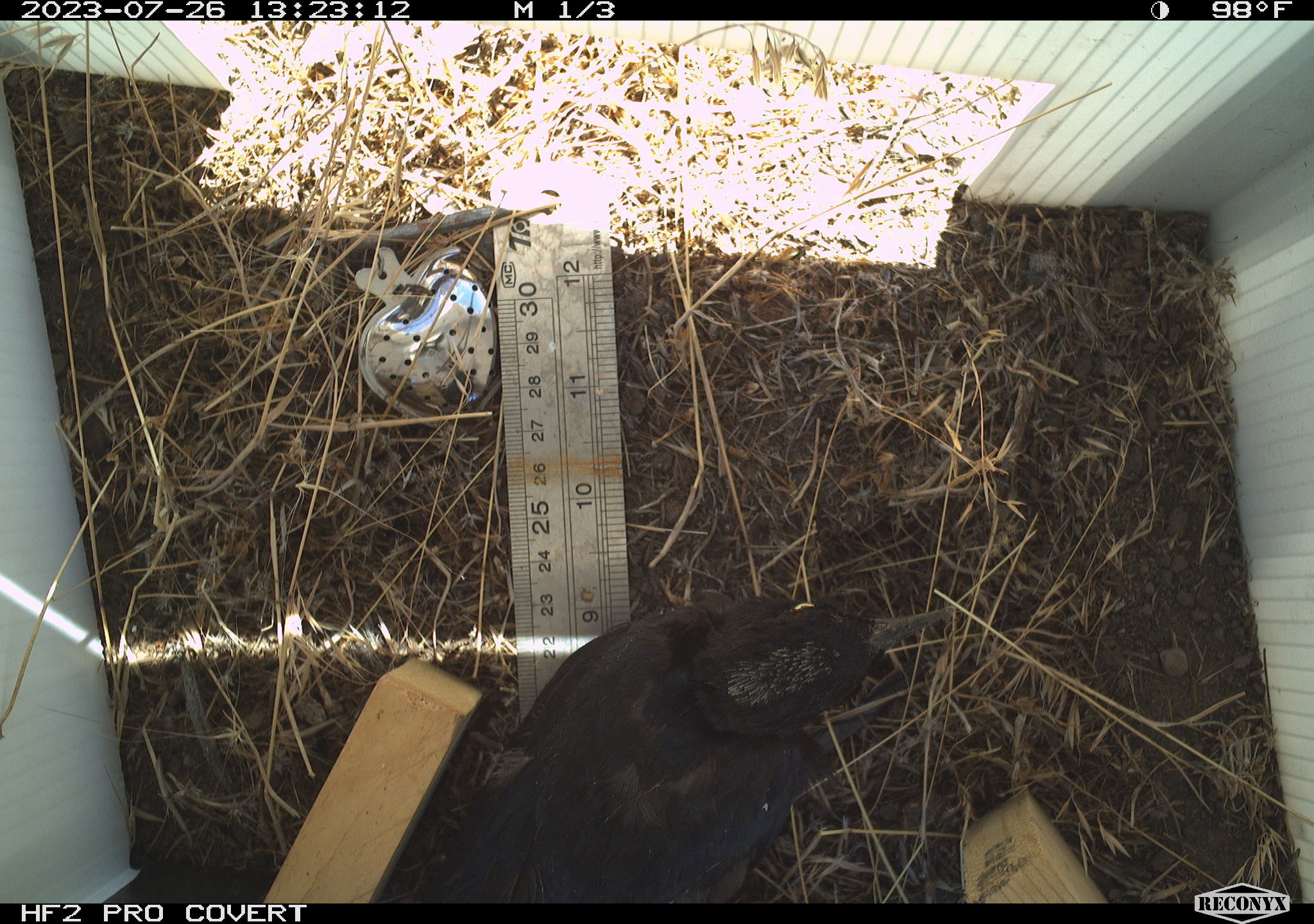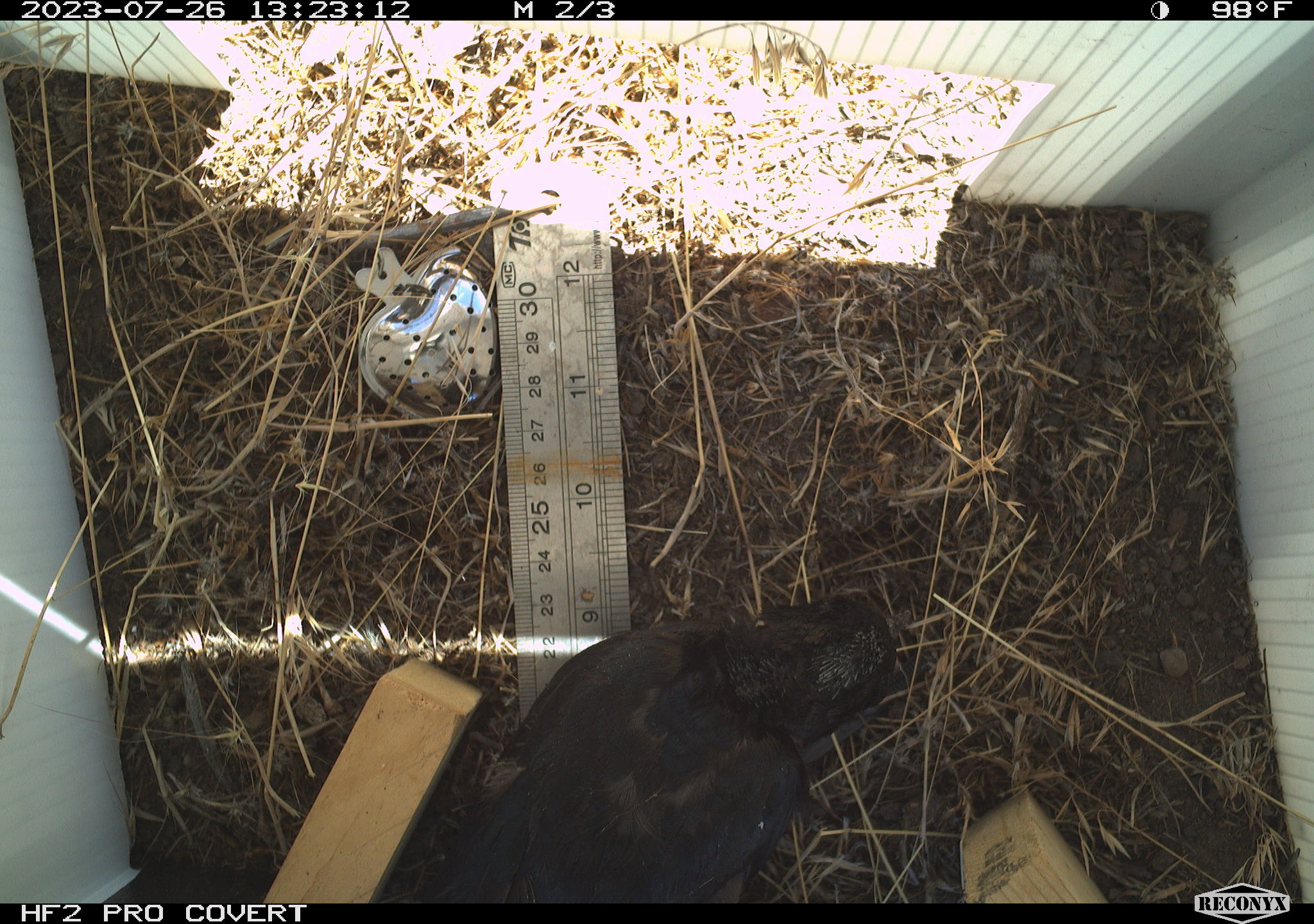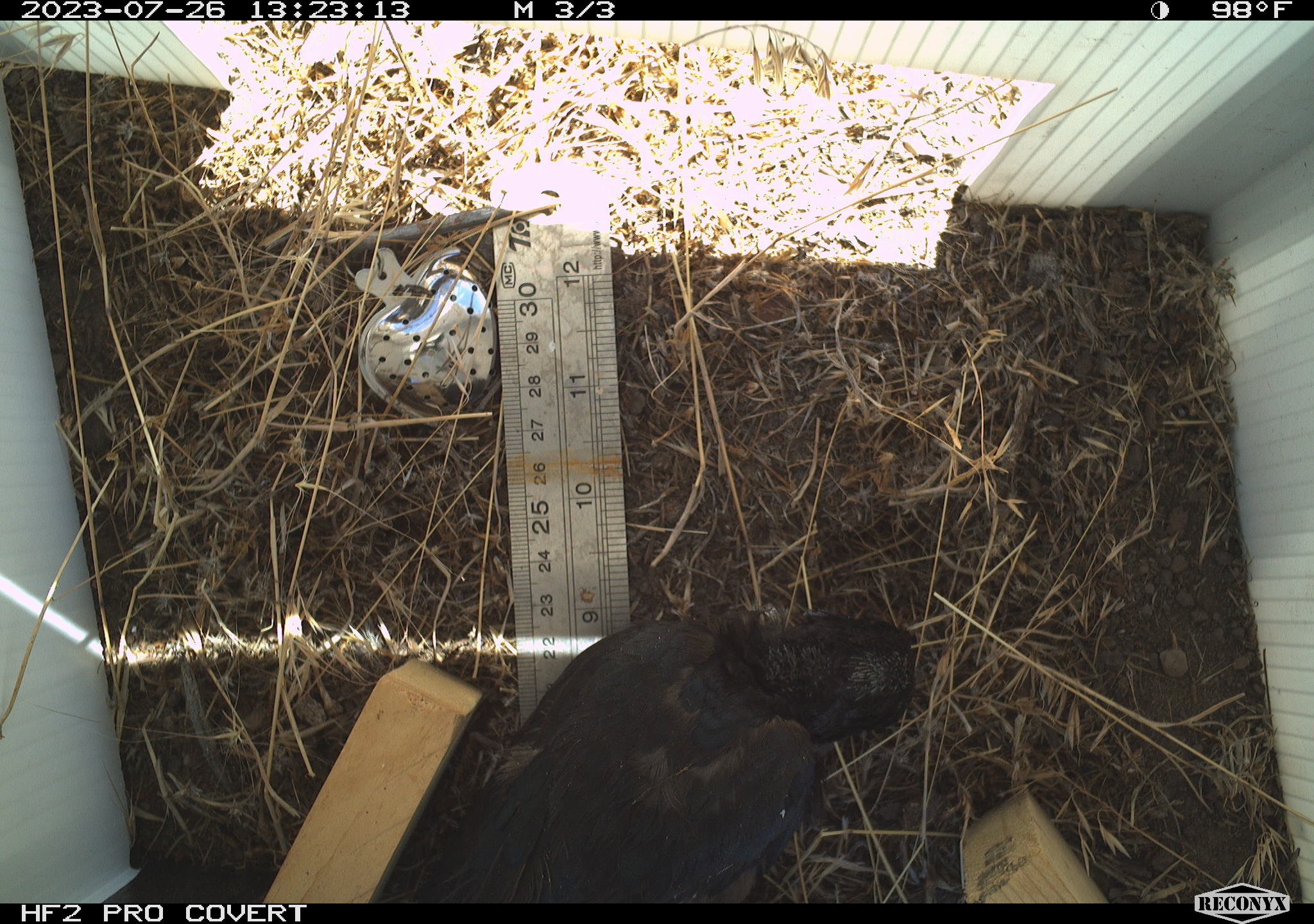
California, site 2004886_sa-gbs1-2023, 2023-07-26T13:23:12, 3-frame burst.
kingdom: Animalia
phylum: Chordata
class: Aves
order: Passeriformes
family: Icteridae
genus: Euphagus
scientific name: Euphagus cyanocephalus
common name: brewer's blackbird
Brewer's blackbird (Euphagus cyanocephalus).